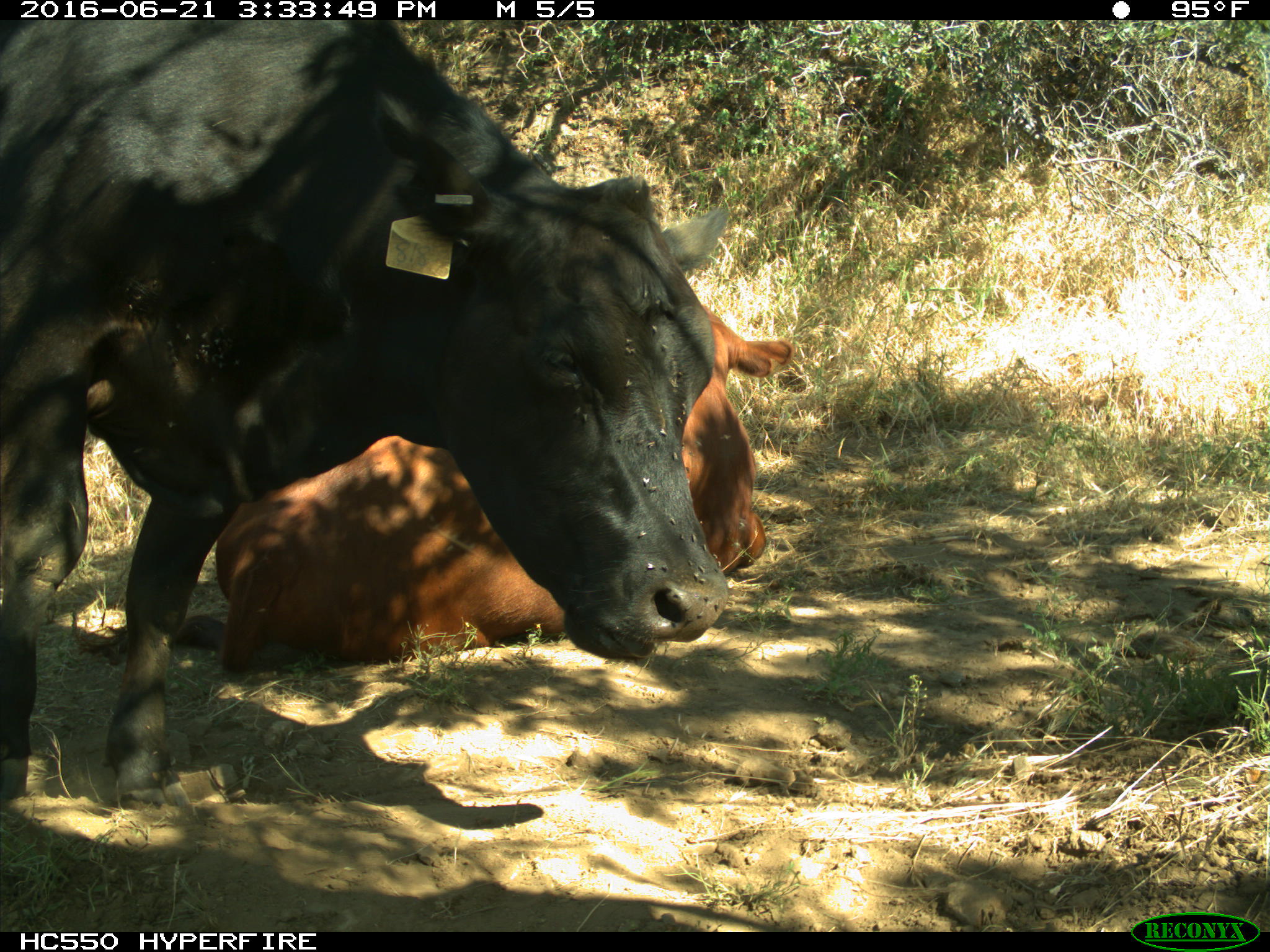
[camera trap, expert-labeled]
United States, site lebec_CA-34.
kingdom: Animalia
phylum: Chordata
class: Mammalia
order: Artiodactyla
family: Bovidae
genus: Bos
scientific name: Bos taurus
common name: domestic cow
Bos taurus (domestic cow).